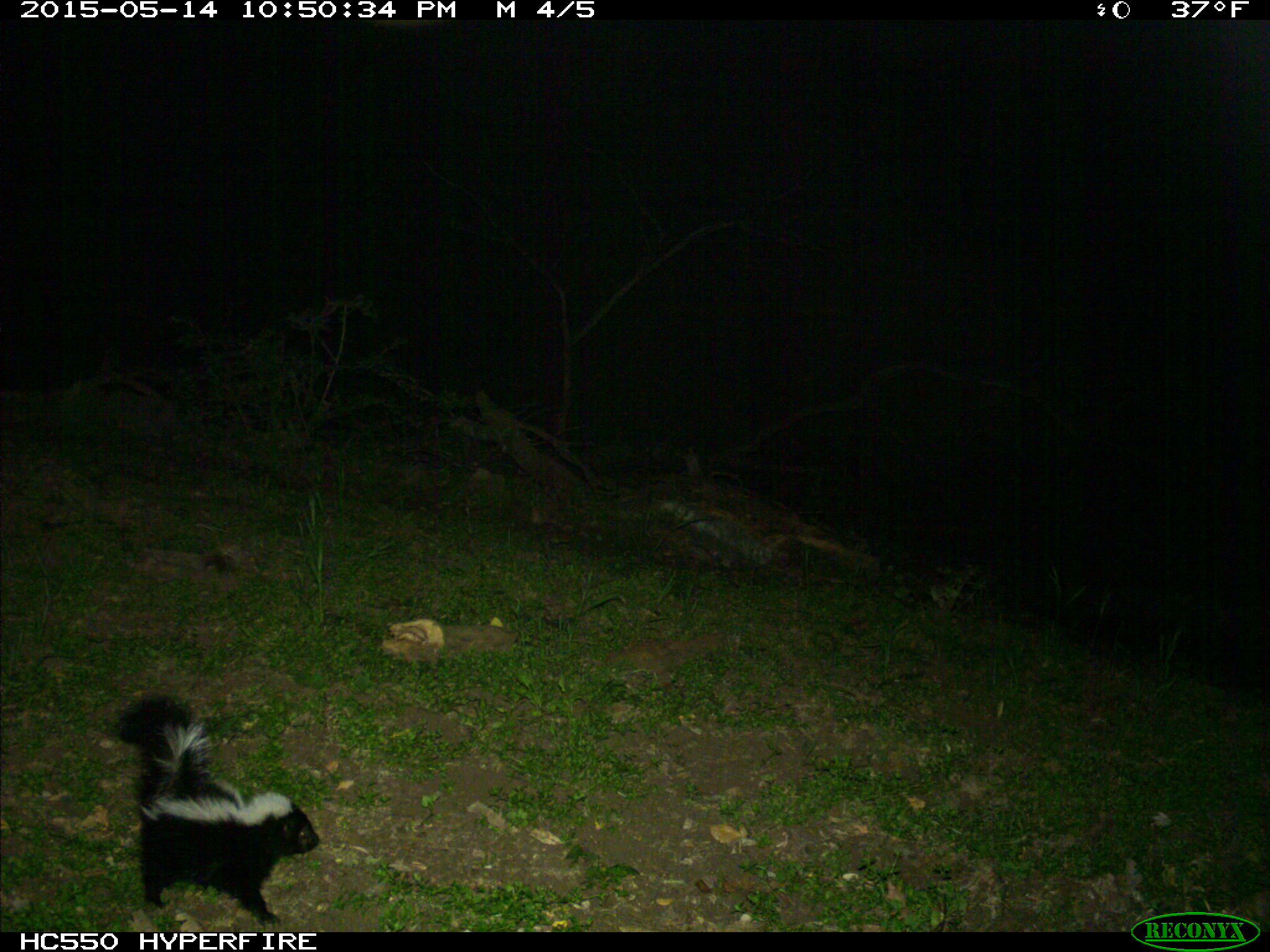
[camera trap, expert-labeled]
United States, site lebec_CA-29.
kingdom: Animalia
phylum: Chordata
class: Mammalia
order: Carnivora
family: Mephitidae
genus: Mephitis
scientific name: Mephitis mephitis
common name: striped skunk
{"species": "Mephitis mephitis (striped skunk)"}